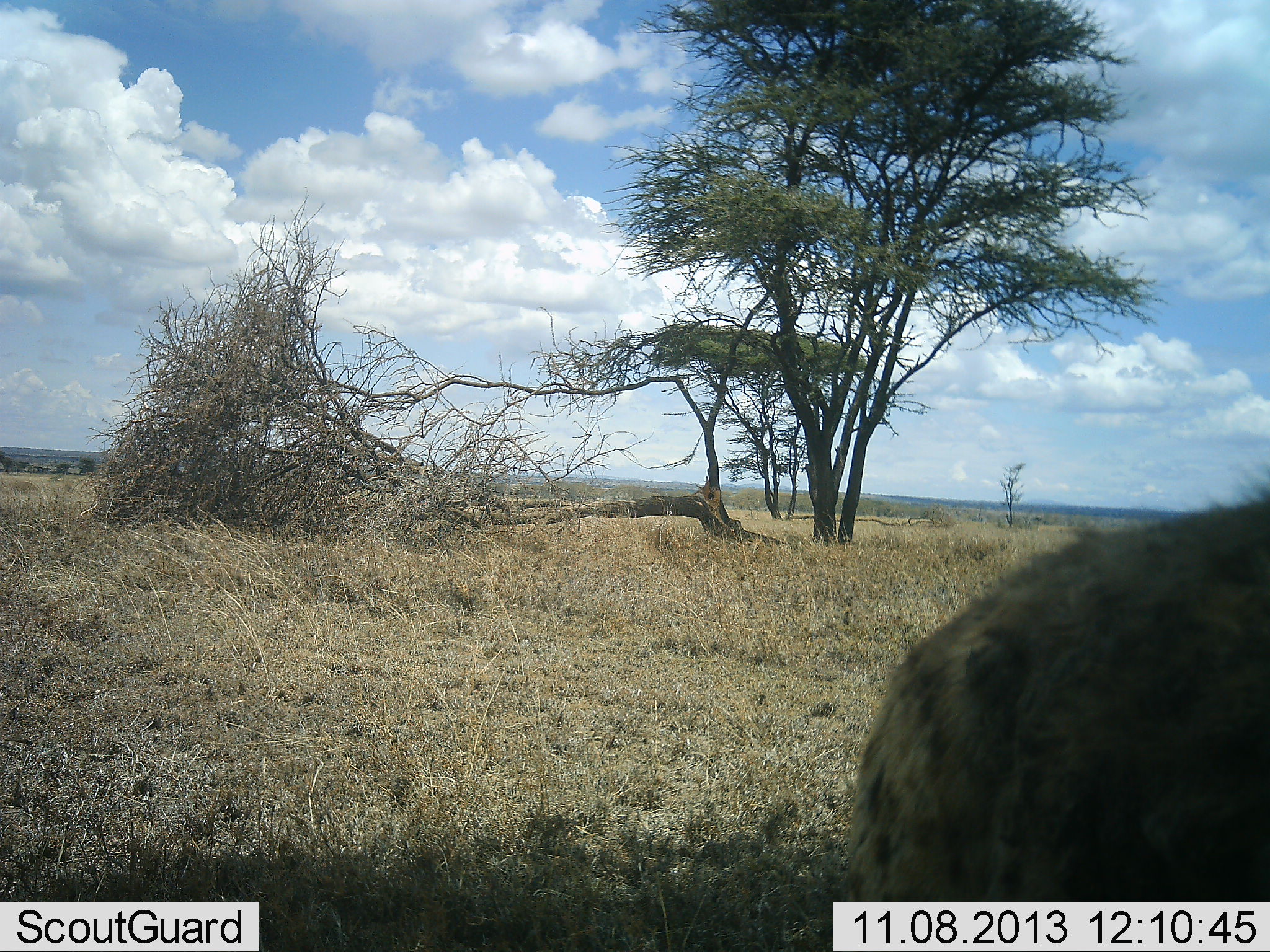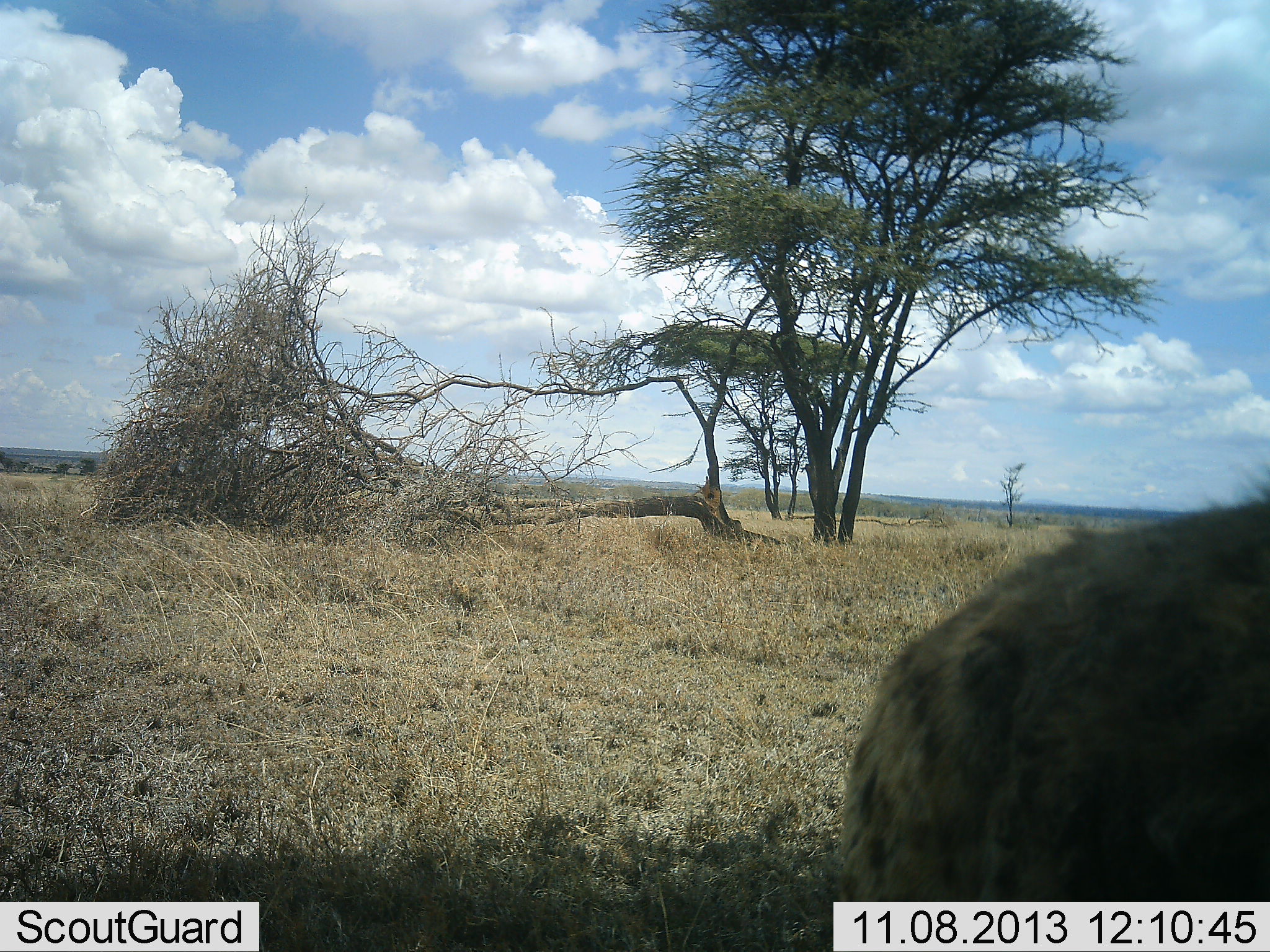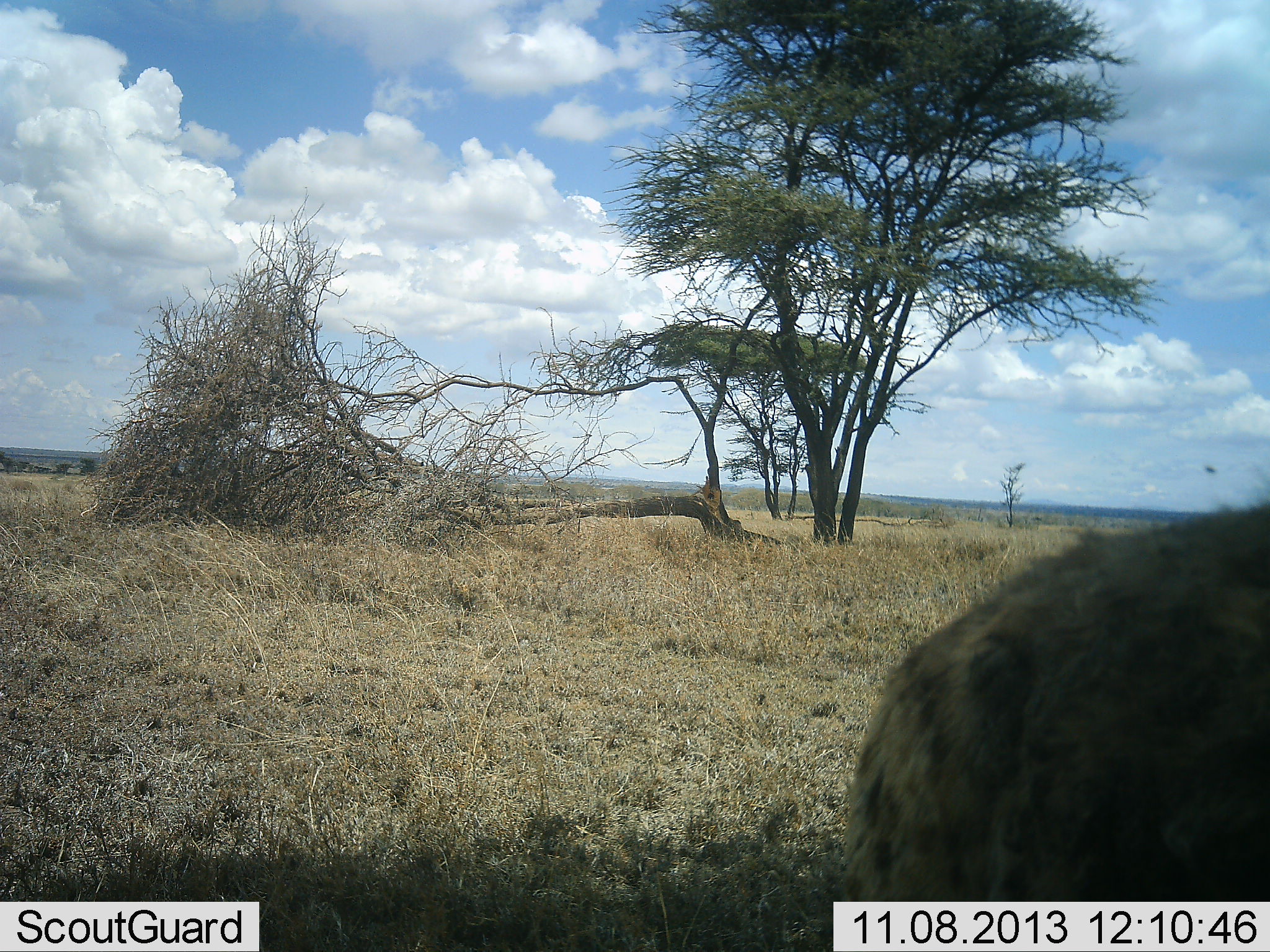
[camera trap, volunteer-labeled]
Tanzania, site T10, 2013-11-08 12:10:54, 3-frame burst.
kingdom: Animalia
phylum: Chordata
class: Mammalia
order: Carnivora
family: Hyaenidae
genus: Crocuta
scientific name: Crocuta crocuta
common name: spotted hyena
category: hyenaspotted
Hyenaspotted (spotted hyena) (Crocuta crocuta), count 1. Behavior (volunteer vote fractions): standing 87%, resting 4%, moving 9%, interacting 0%. Young present (vote fraction): 0%. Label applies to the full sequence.